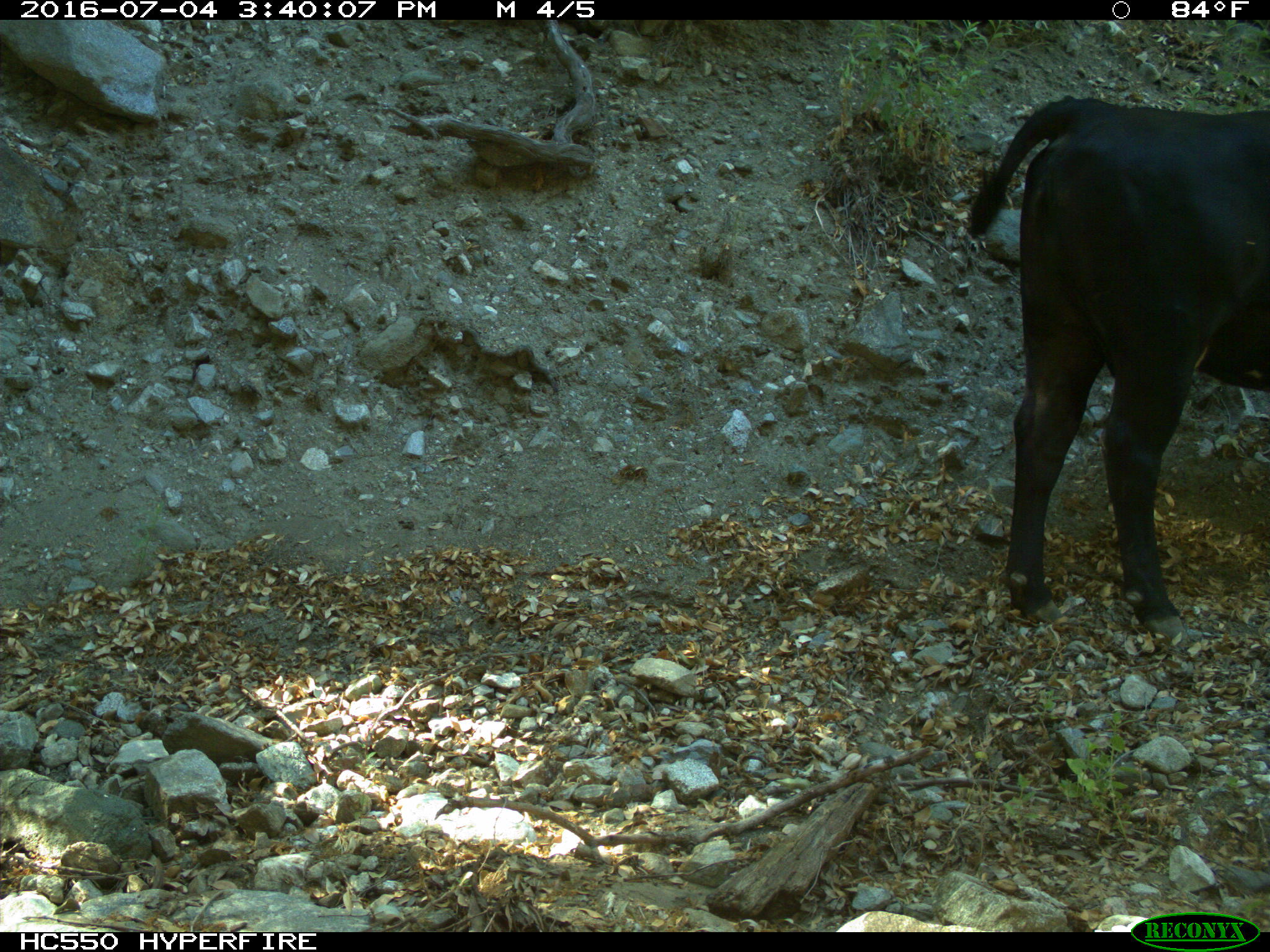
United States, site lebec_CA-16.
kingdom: Animalia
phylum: Chordata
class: Mammalia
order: Artiodactyla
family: Bovidae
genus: Bos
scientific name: Bos taurus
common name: domestic cow